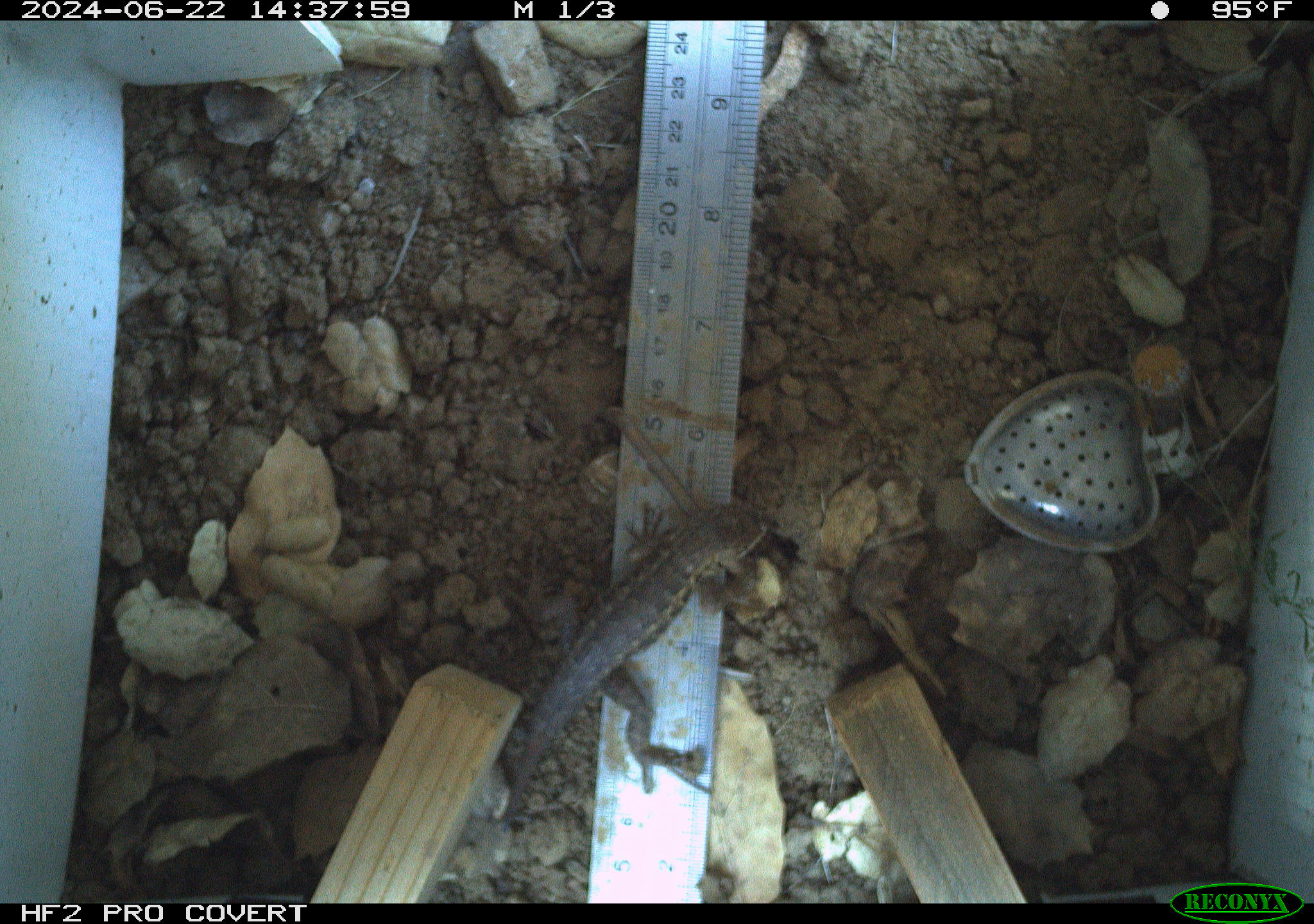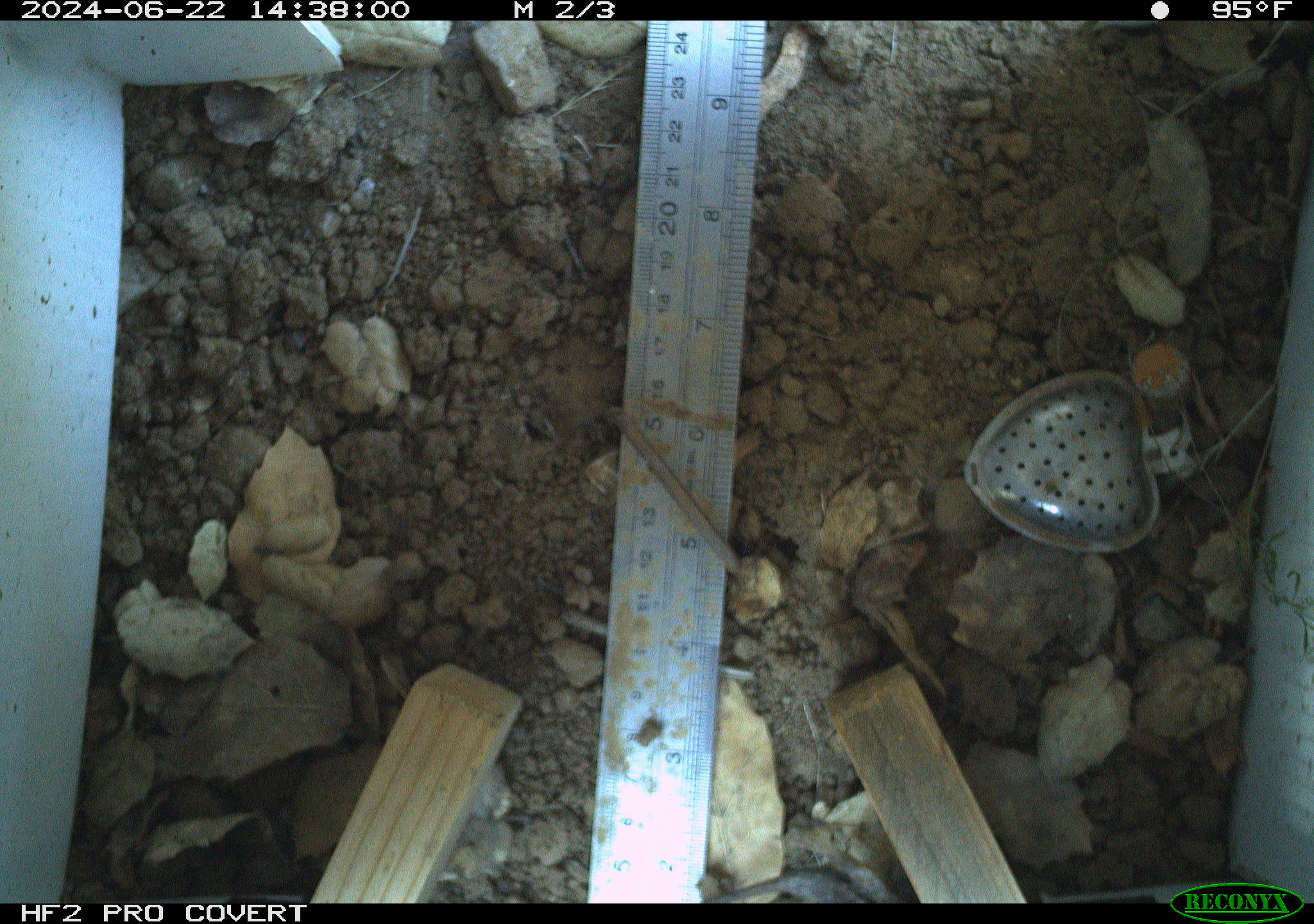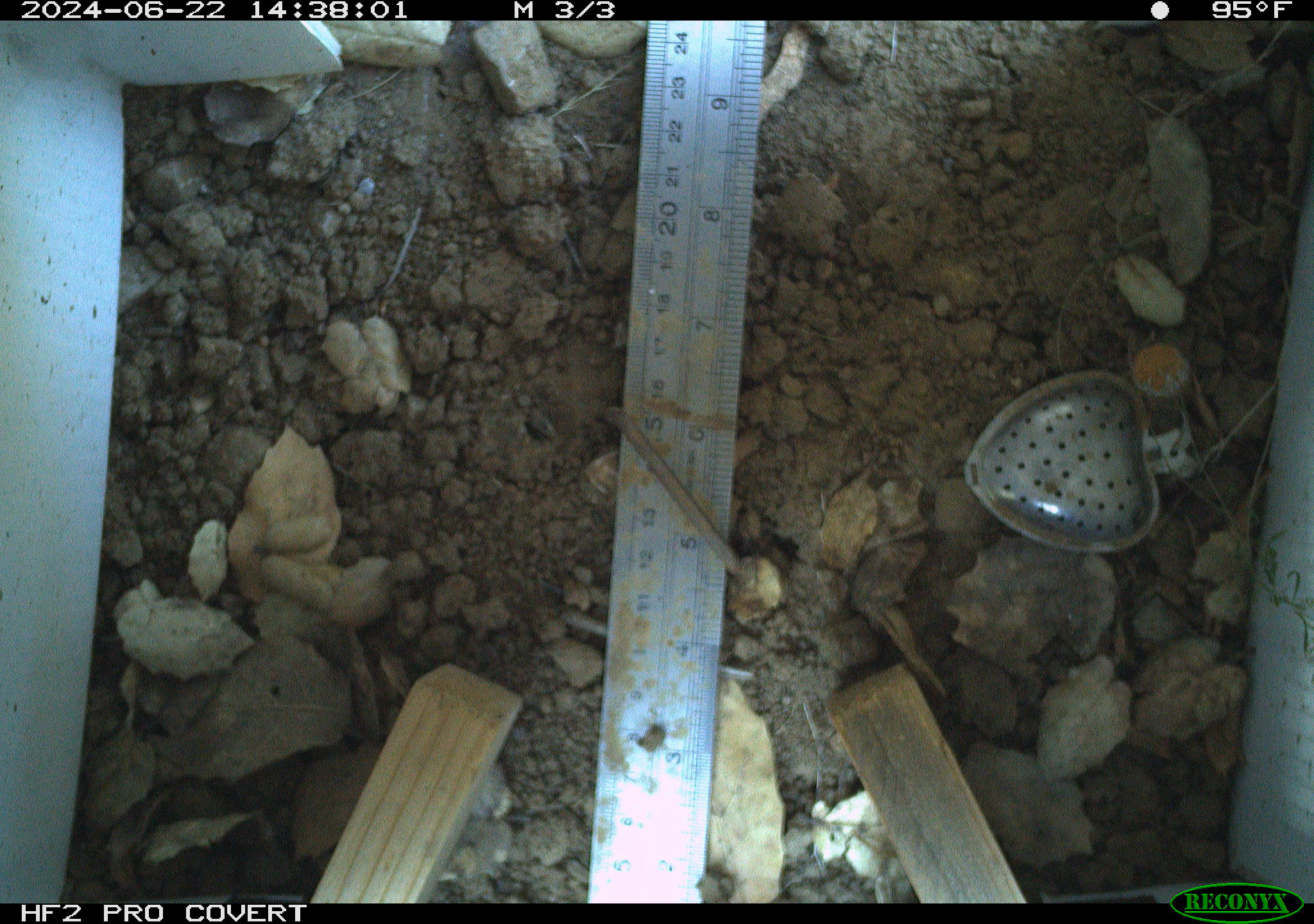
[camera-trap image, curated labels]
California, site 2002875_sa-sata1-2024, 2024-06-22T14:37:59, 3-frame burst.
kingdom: Animalia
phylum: Chordata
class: Reptilia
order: Squamata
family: Phrynosomatidae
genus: Sceloporus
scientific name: Sceloporus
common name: spiny lizards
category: sceloporus species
Sceloporus species (spiny lizards) (Sceloporus).